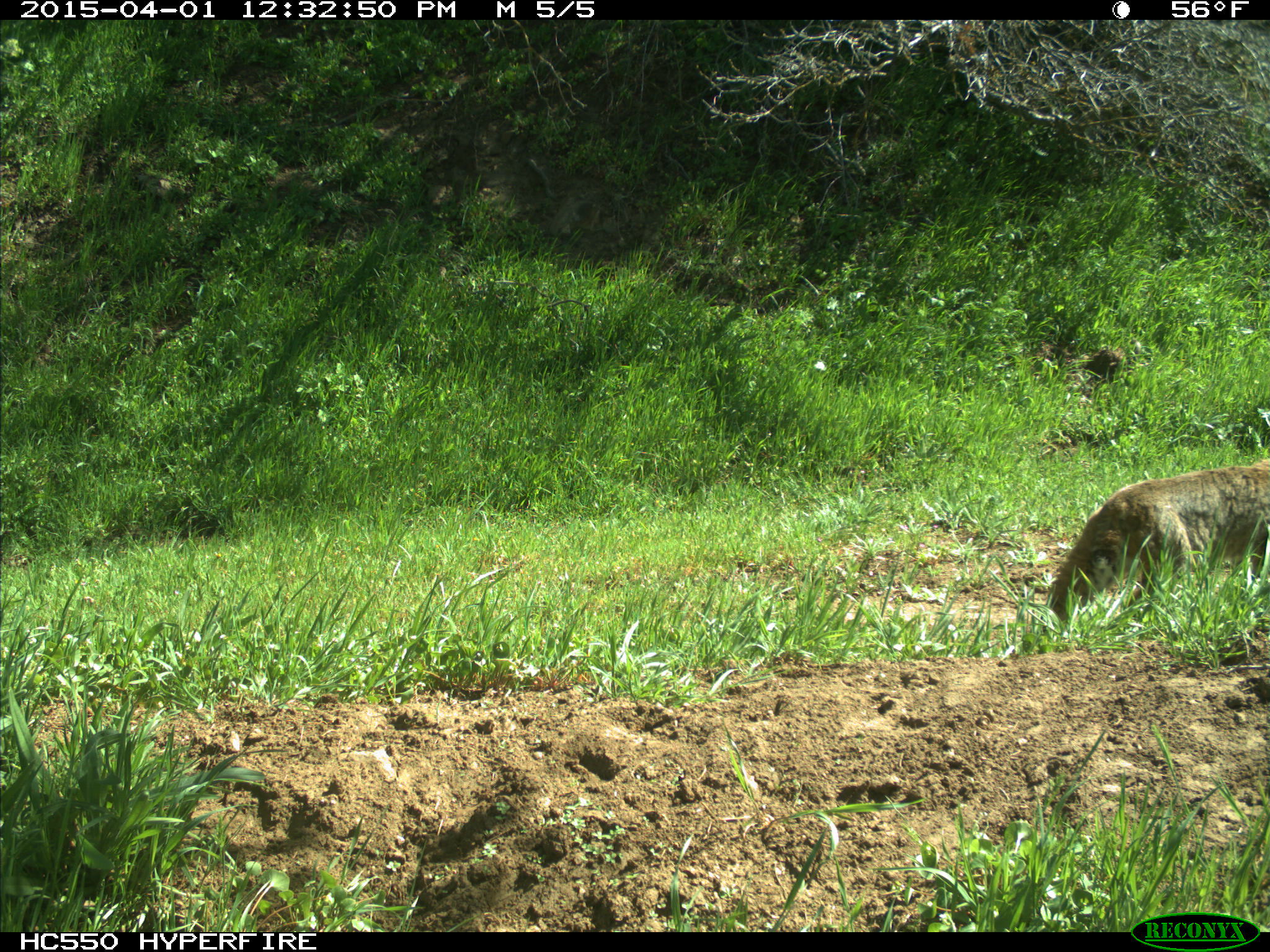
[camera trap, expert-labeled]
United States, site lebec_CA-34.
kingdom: Animalia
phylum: Chordata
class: Mammalia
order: Carnivora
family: Felidae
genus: Lynx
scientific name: Lynx rufus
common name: bobcat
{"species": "Lynx rufus (bobcat)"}